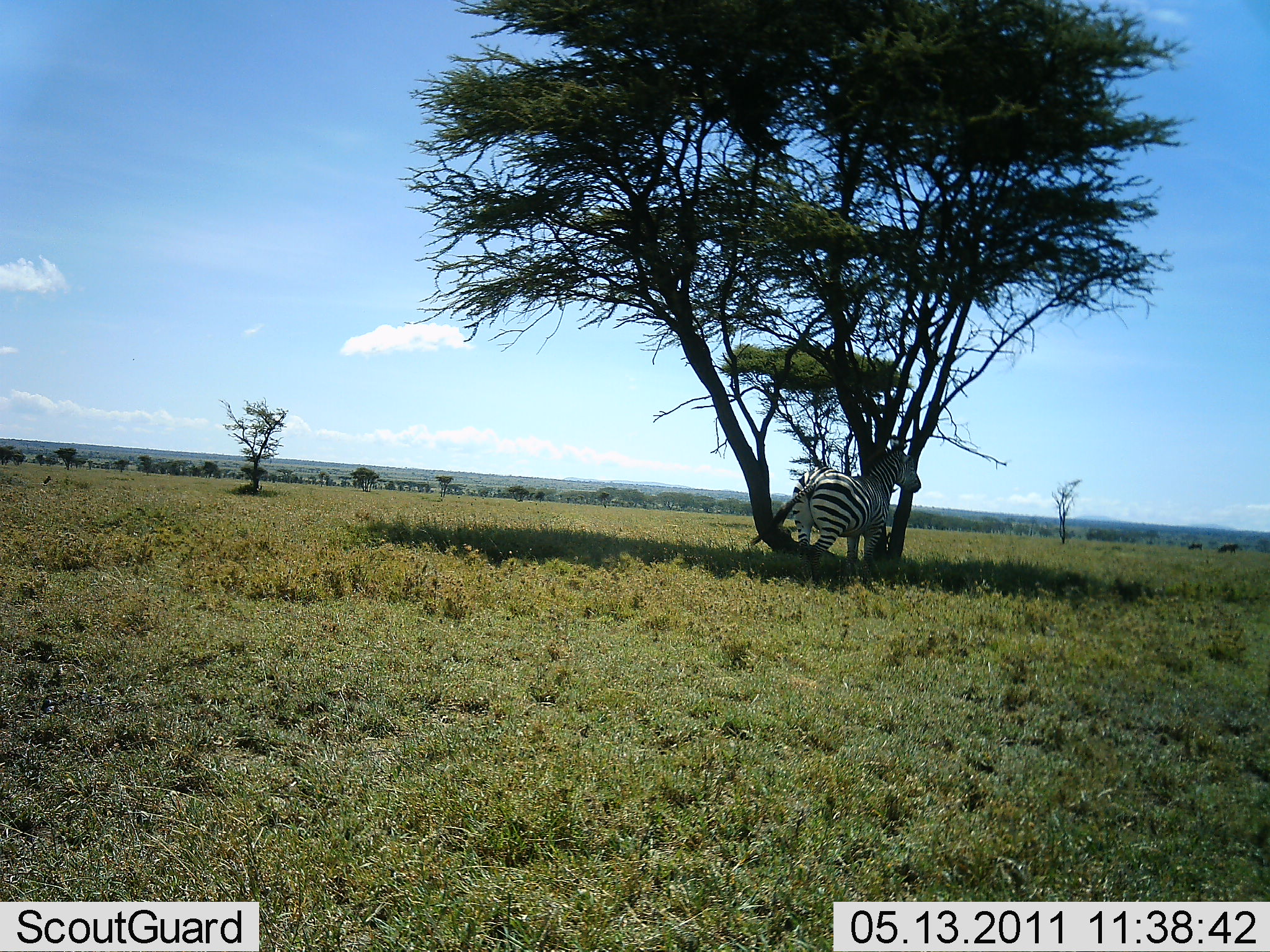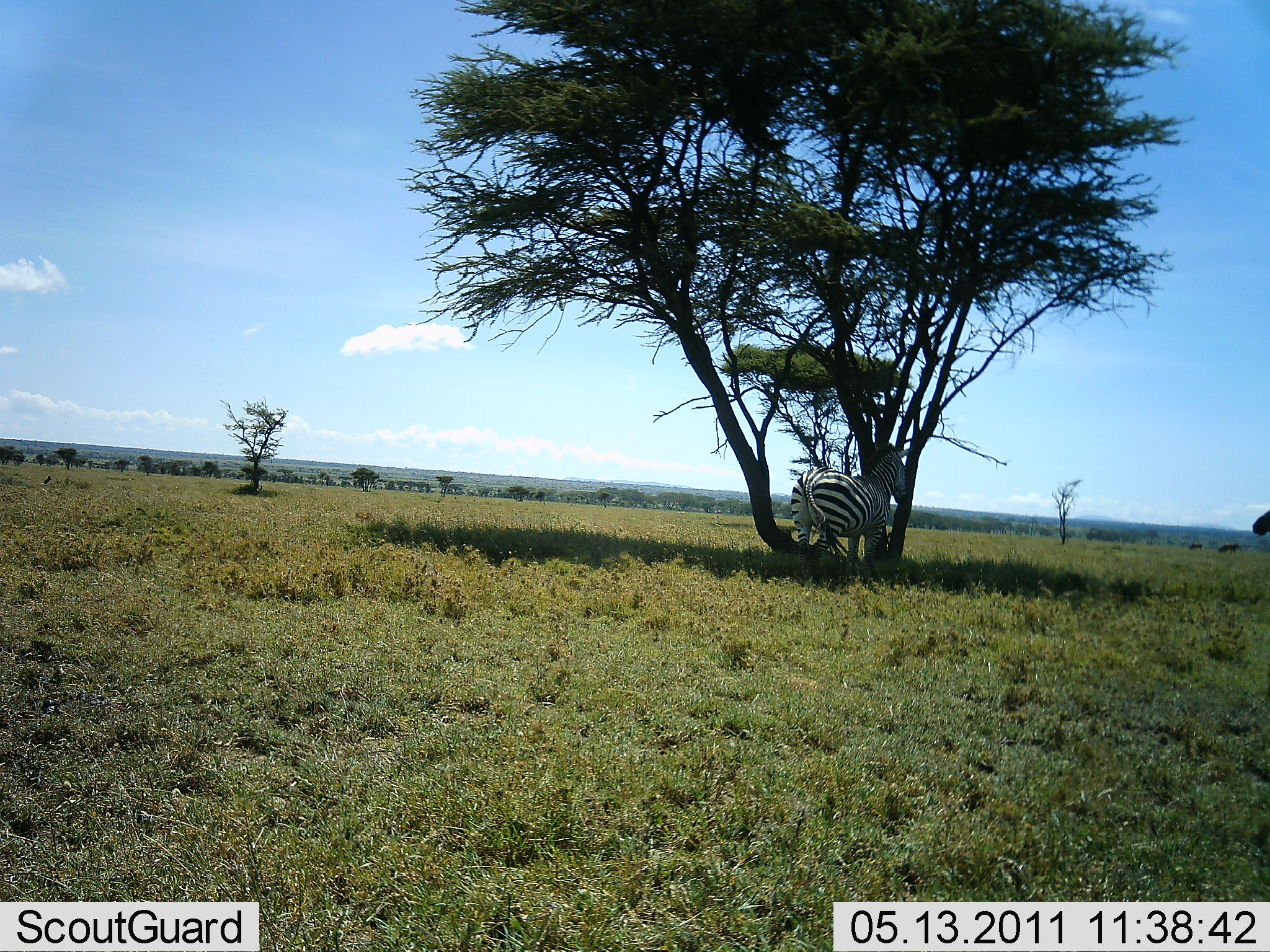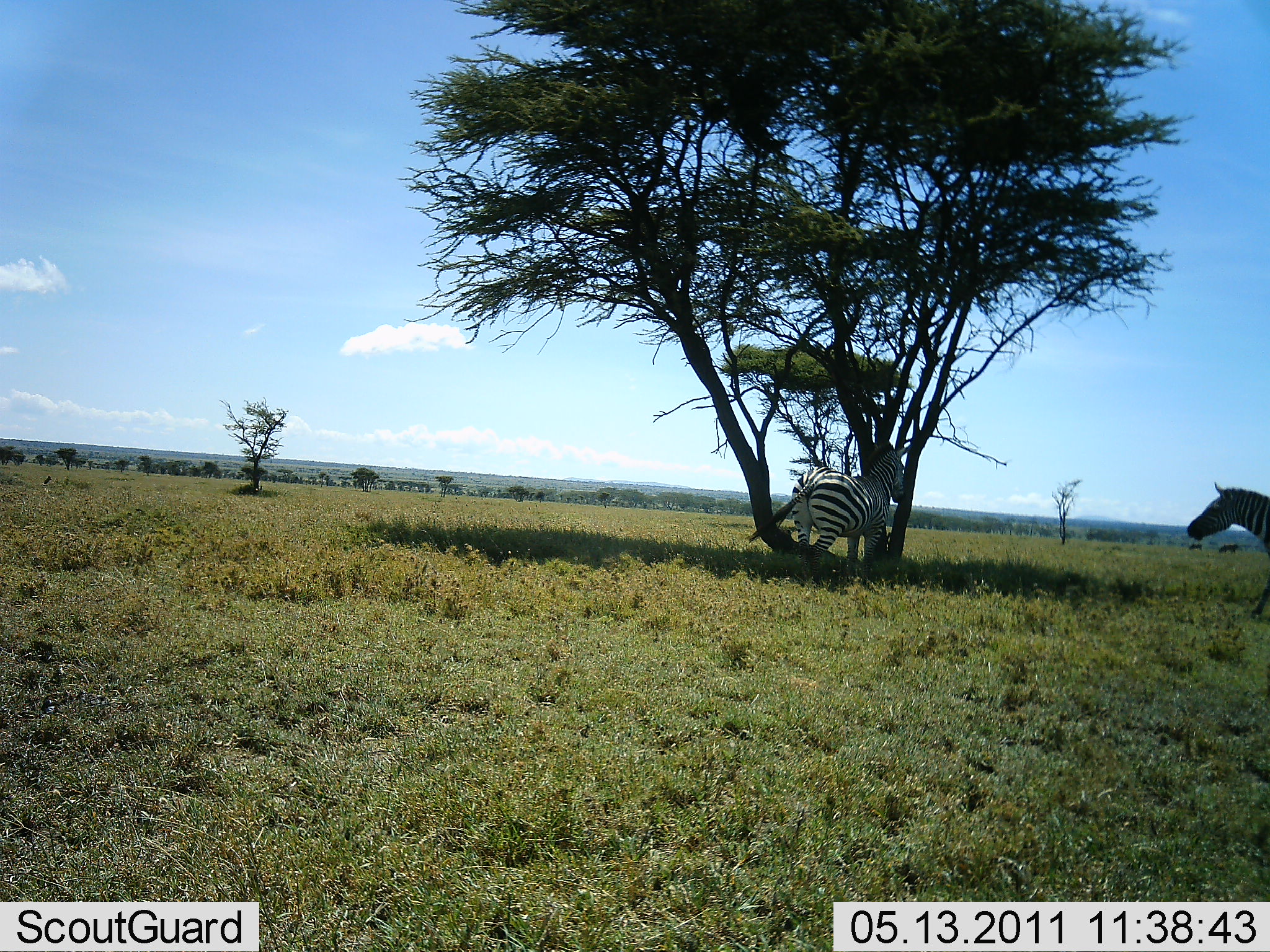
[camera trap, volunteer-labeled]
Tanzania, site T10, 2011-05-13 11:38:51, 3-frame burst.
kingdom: Animalia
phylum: Chordata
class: Mammalia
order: Perissodactyla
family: Equidae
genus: Equus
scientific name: Equus quagga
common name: plains zebra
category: zebra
Zebra (plains zebra) (Equus quagga), count 2. Behavior (volunteer vote fractions): standing 91%, resting 9%, moving 100%, interacting 0%. Young present (vote fraction): 0%. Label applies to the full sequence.